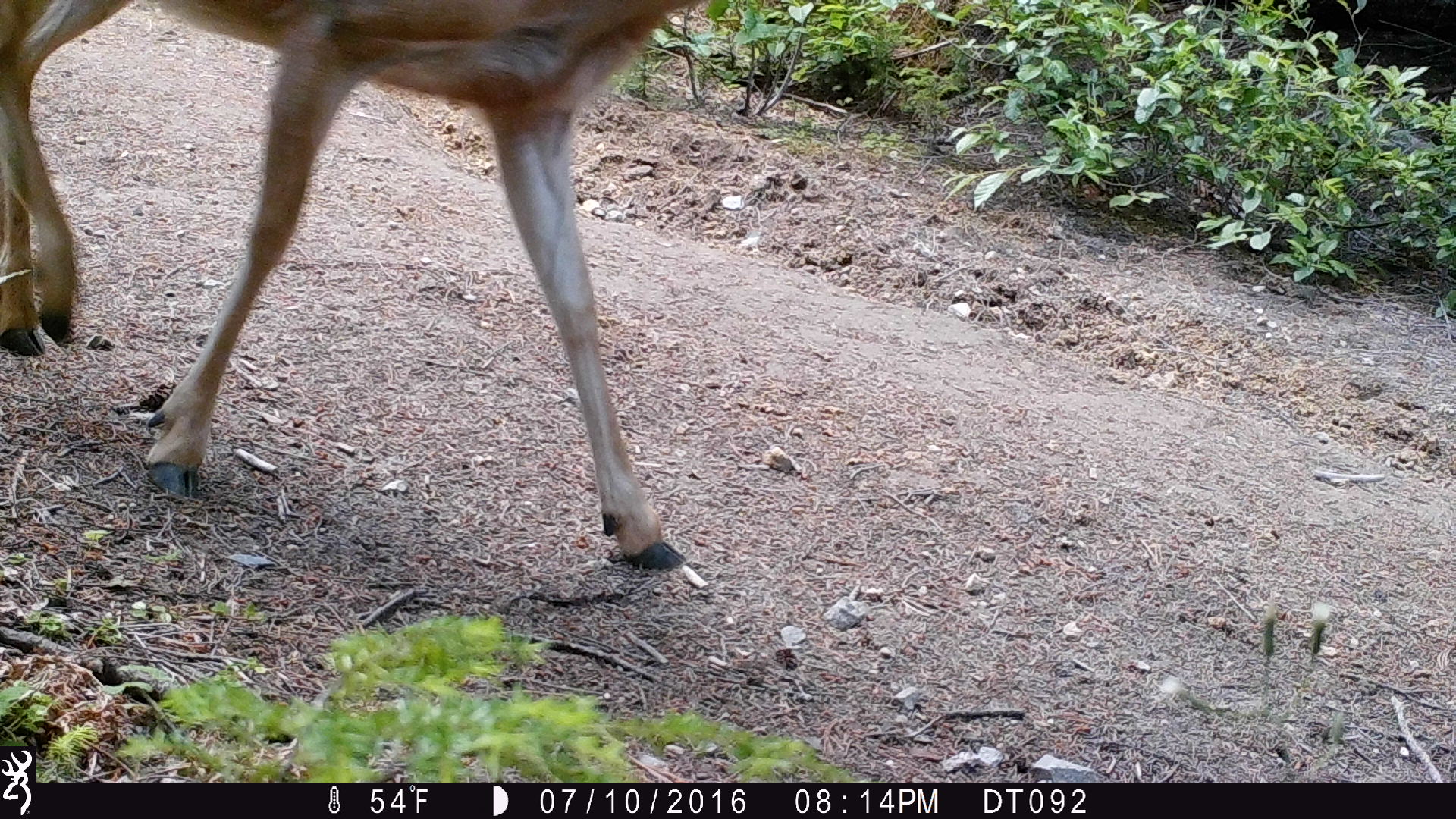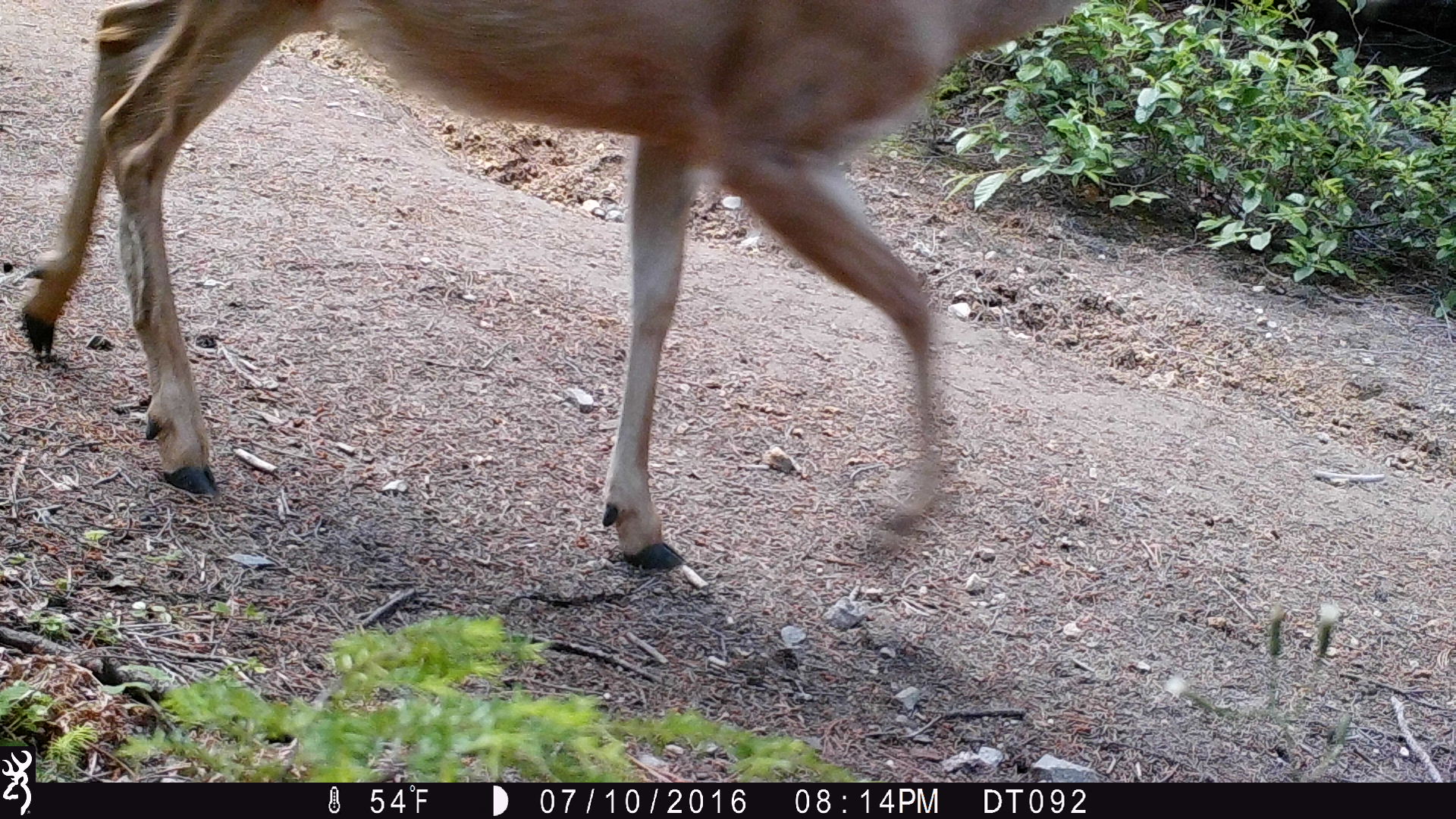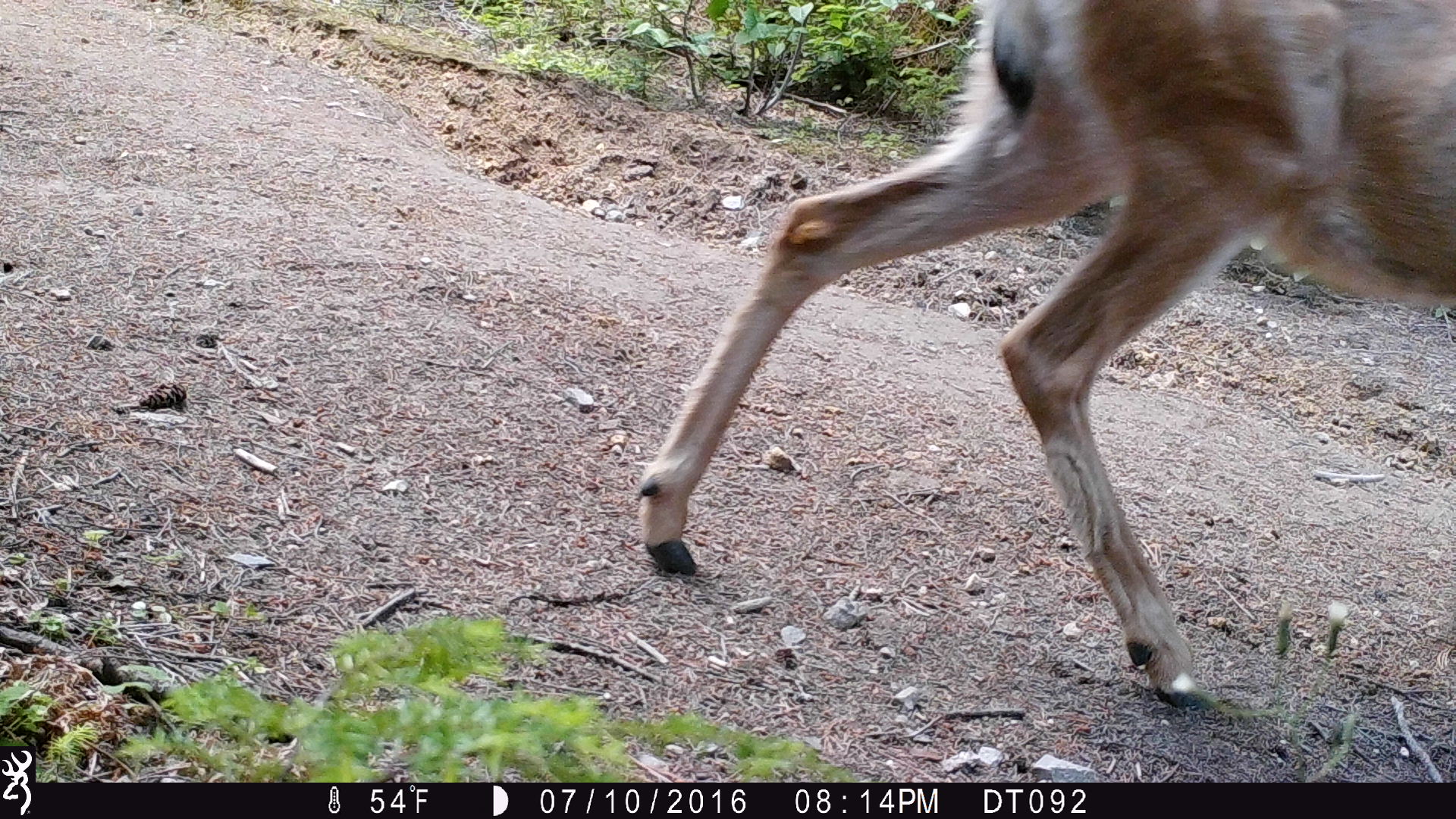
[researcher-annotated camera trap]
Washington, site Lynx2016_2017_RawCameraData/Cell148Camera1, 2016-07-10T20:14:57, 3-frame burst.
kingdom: Animalia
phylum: Chordata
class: Mammalia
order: Artiodactyla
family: Cervidae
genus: Odocoileus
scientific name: Odocoileus hemionus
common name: mule deer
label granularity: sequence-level